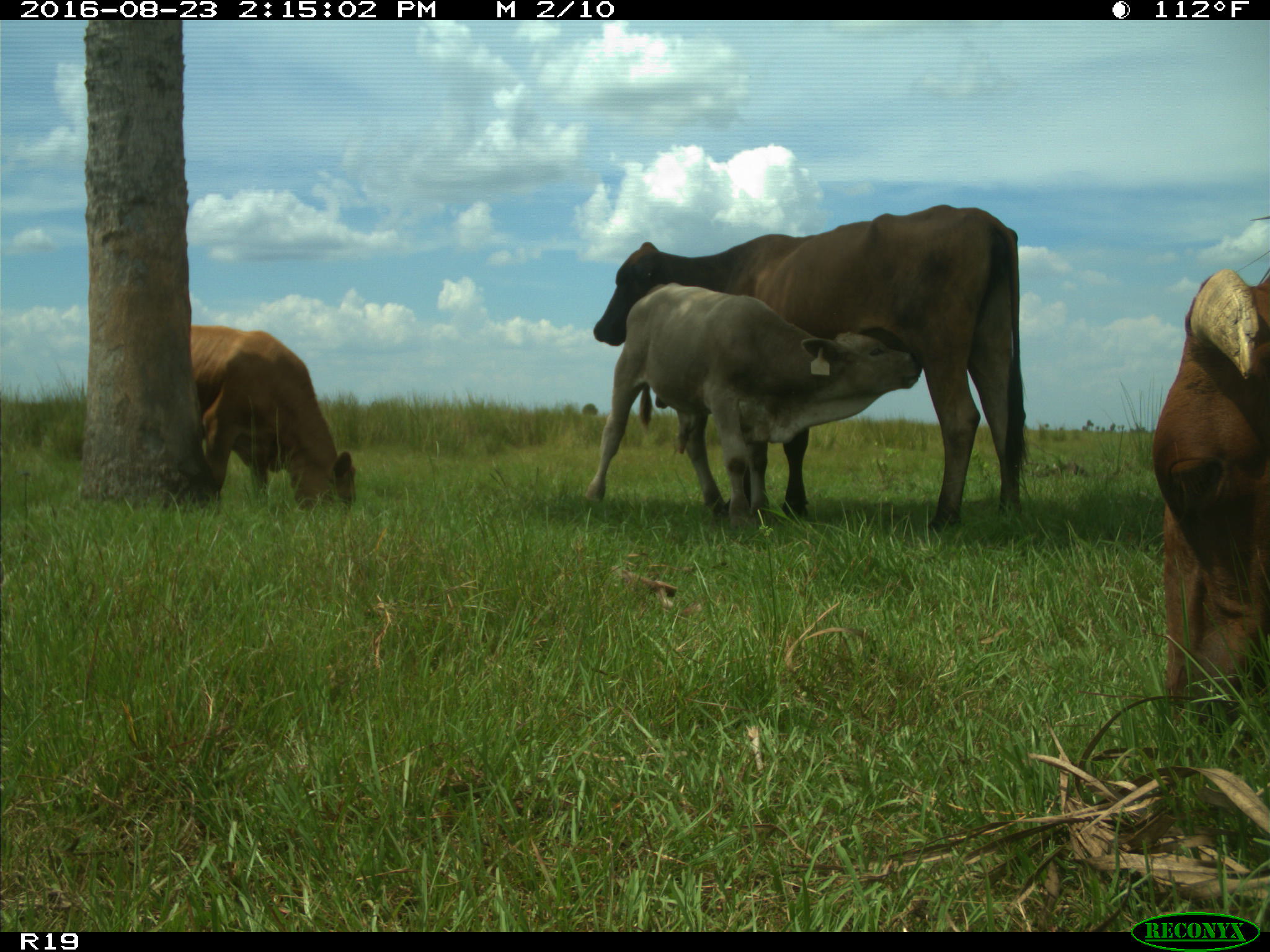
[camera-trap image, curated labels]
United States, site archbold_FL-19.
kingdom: Animalia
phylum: Chordata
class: Mammalia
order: Artiodactyla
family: Bovidae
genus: Bos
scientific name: Bos taurus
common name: domestic cow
Bos taurus (domestic cow).